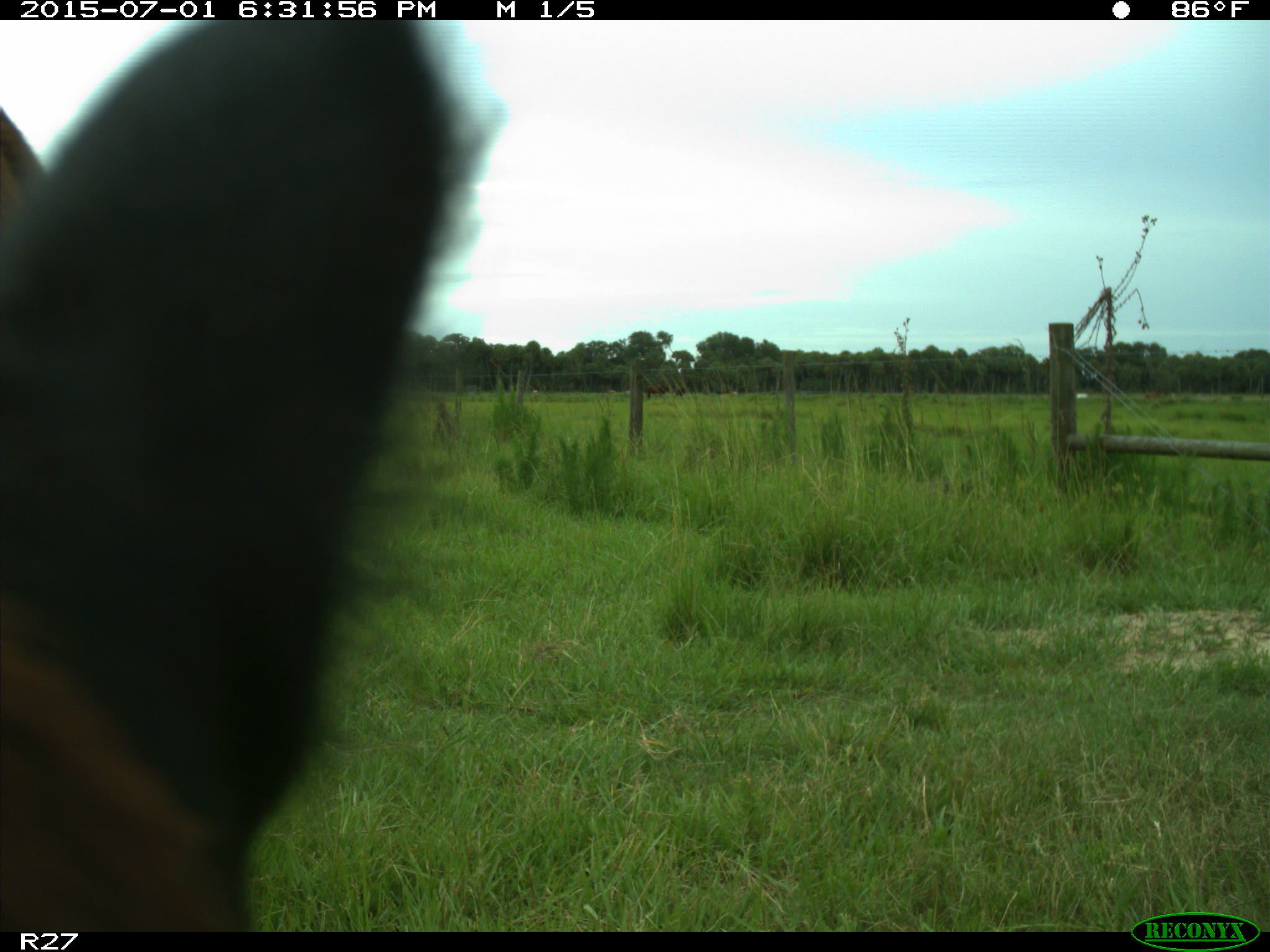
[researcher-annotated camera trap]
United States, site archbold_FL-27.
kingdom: Animalia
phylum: Chordata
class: Mammalia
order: Artiodactyla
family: Bovidae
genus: Bos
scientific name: Bos taurus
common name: domestic cow